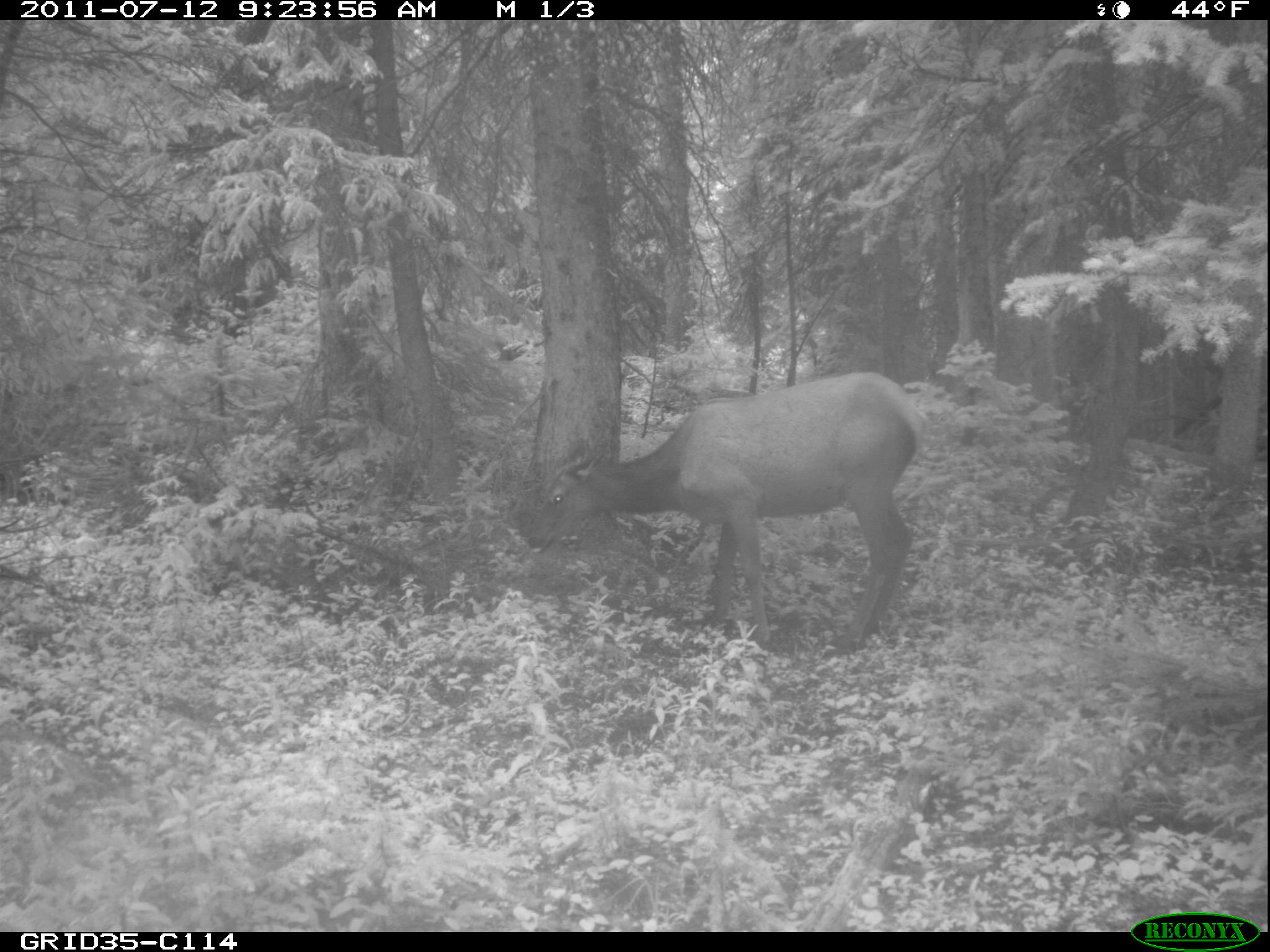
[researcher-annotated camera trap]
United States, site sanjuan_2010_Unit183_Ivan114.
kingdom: Animalia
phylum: Chordata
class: Mammalia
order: Artiodactyla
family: Cervidae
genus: Cervus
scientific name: Cervus elaphus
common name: red deer